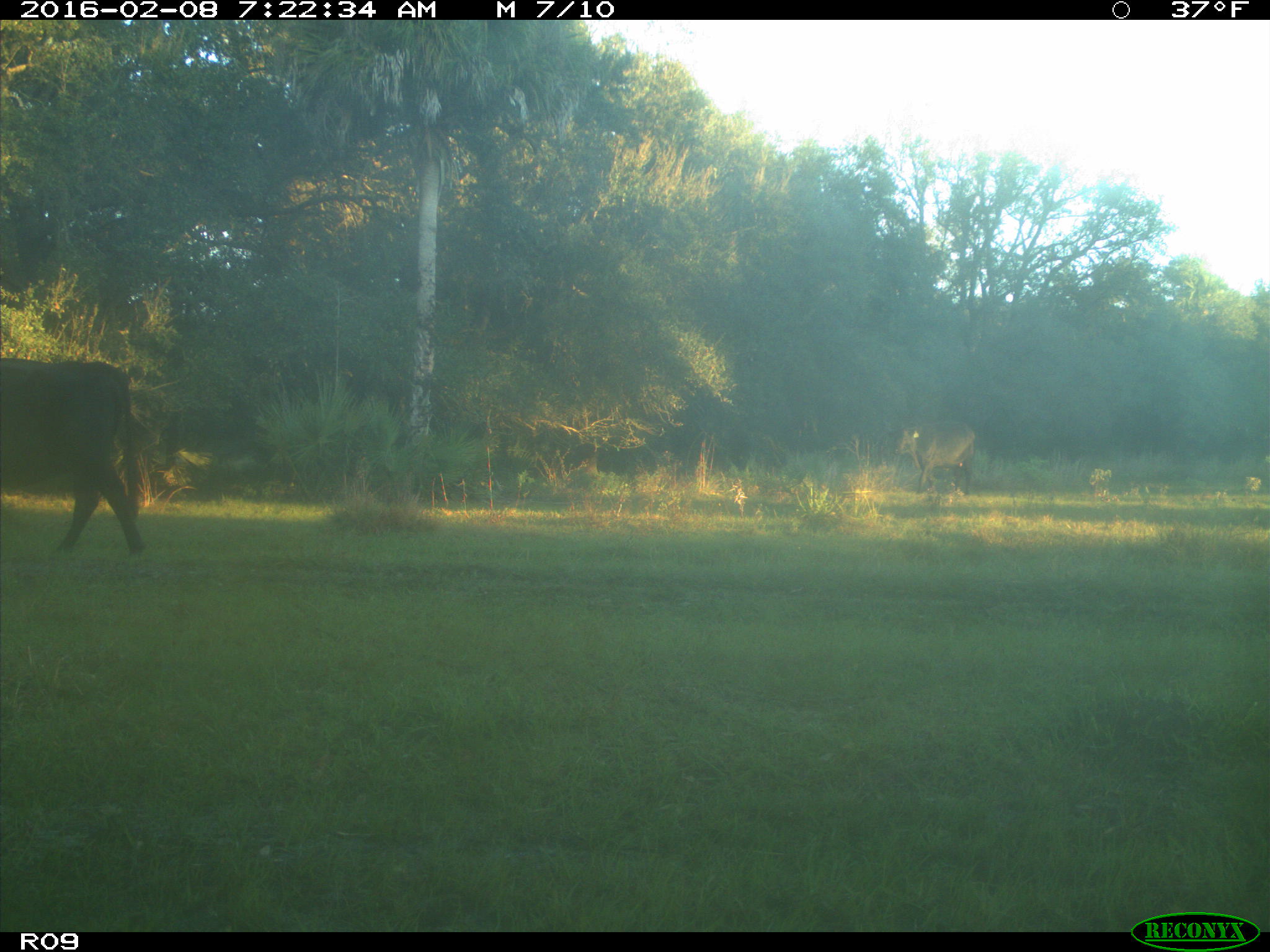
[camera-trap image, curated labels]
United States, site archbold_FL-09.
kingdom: Animalia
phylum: Chordata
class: Mammalia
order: Artiodactyla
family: Bovidae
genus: Bos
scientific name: Bos taurus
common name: domestic cow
Bos taurus (domestic cow).